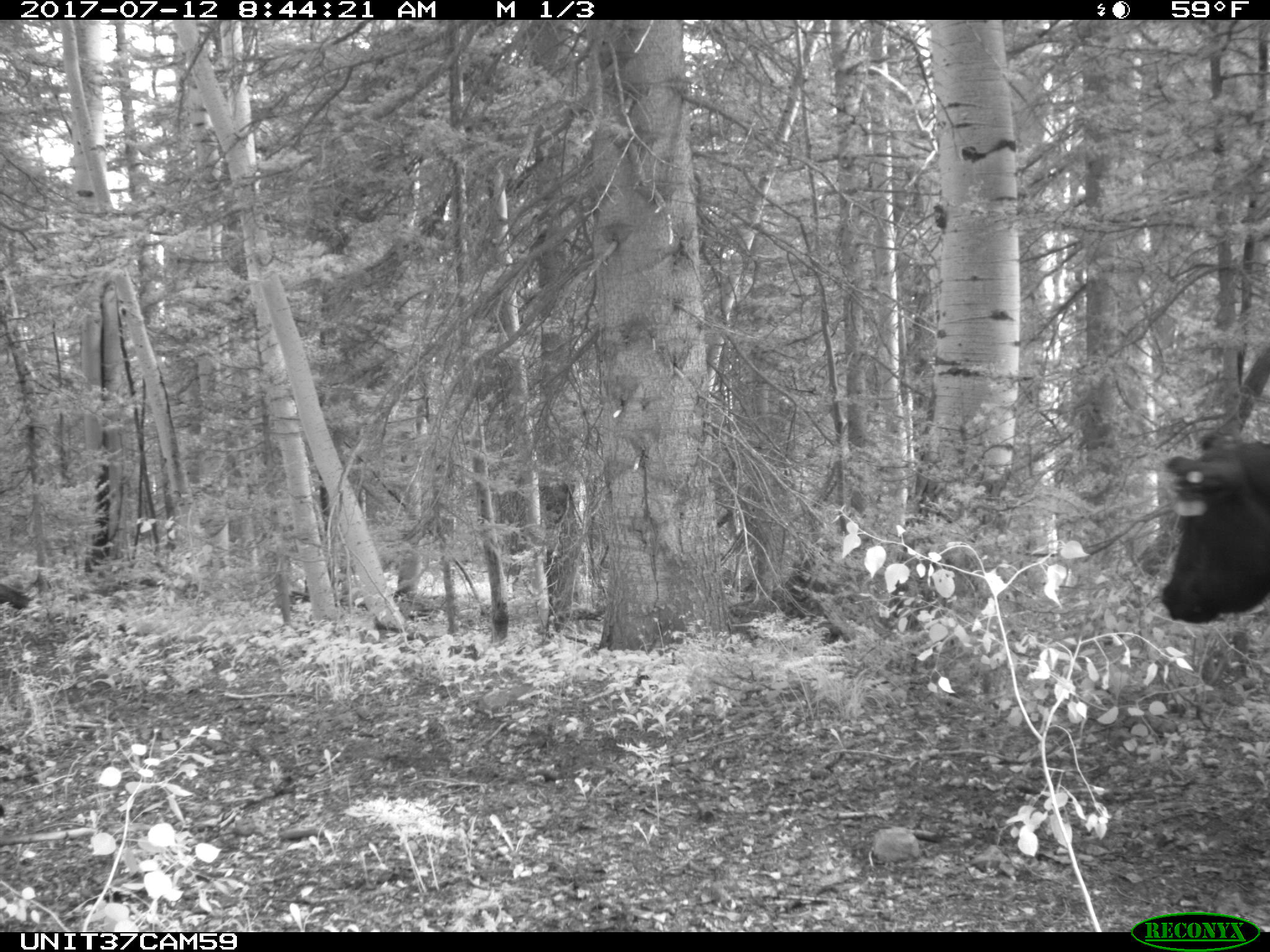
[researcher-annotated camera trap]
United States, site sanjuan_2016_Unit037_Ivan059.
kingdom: Animalia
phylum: Chordata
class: Mammalia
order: Artiodactyla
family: Bovidae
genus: Bos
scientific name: Bos taurus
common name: domestic cow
Bos taurus (domestic cow).